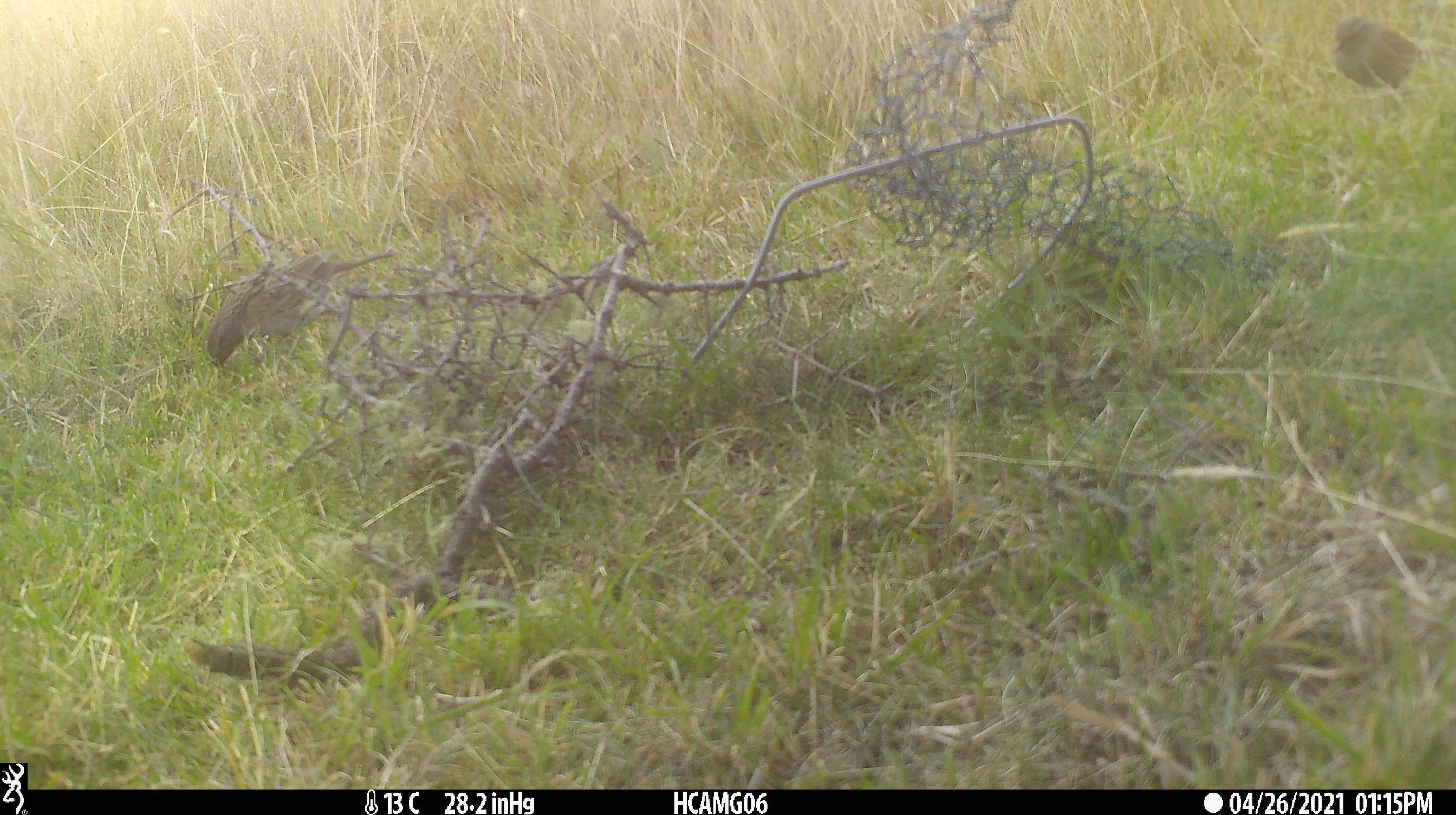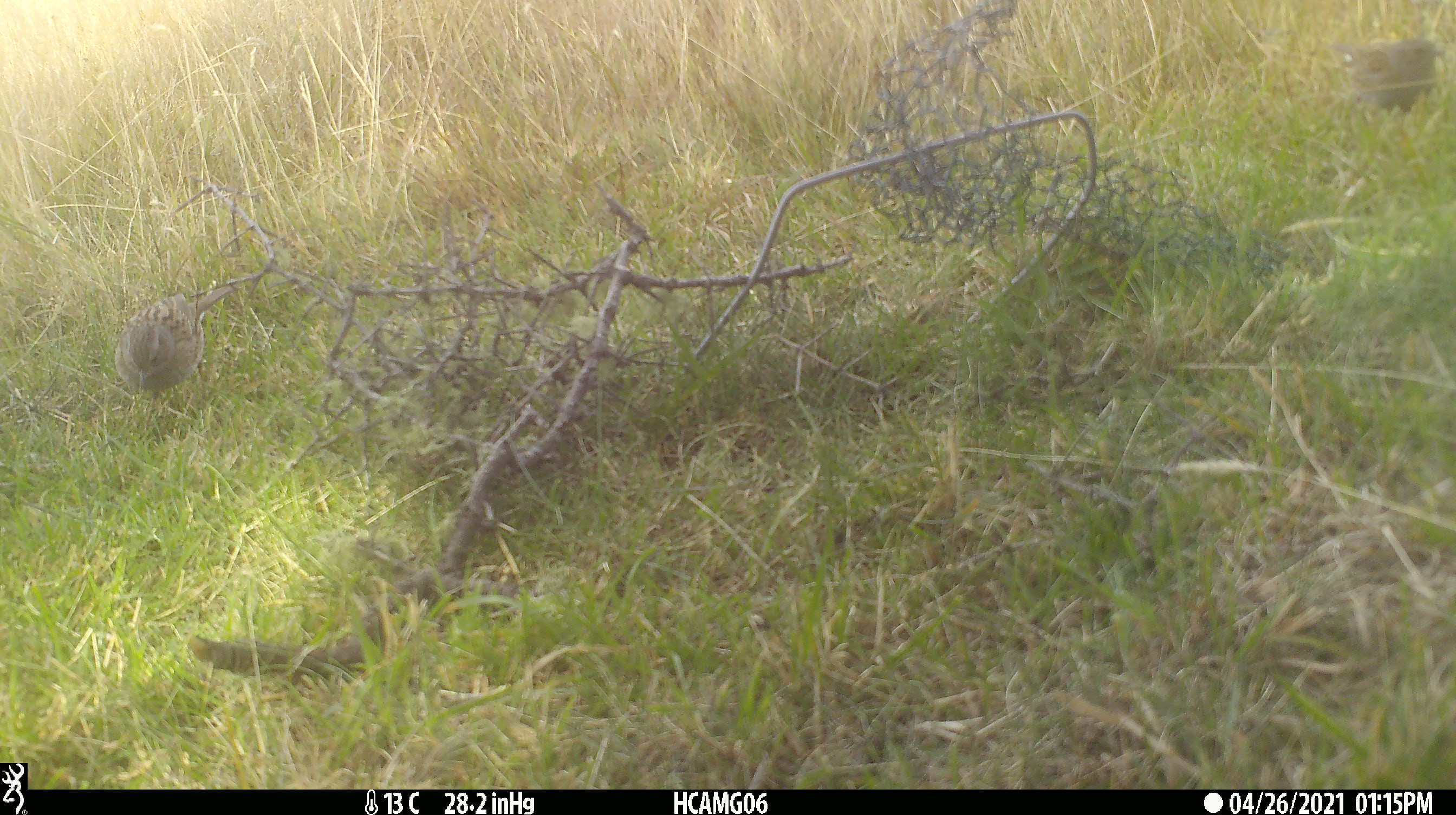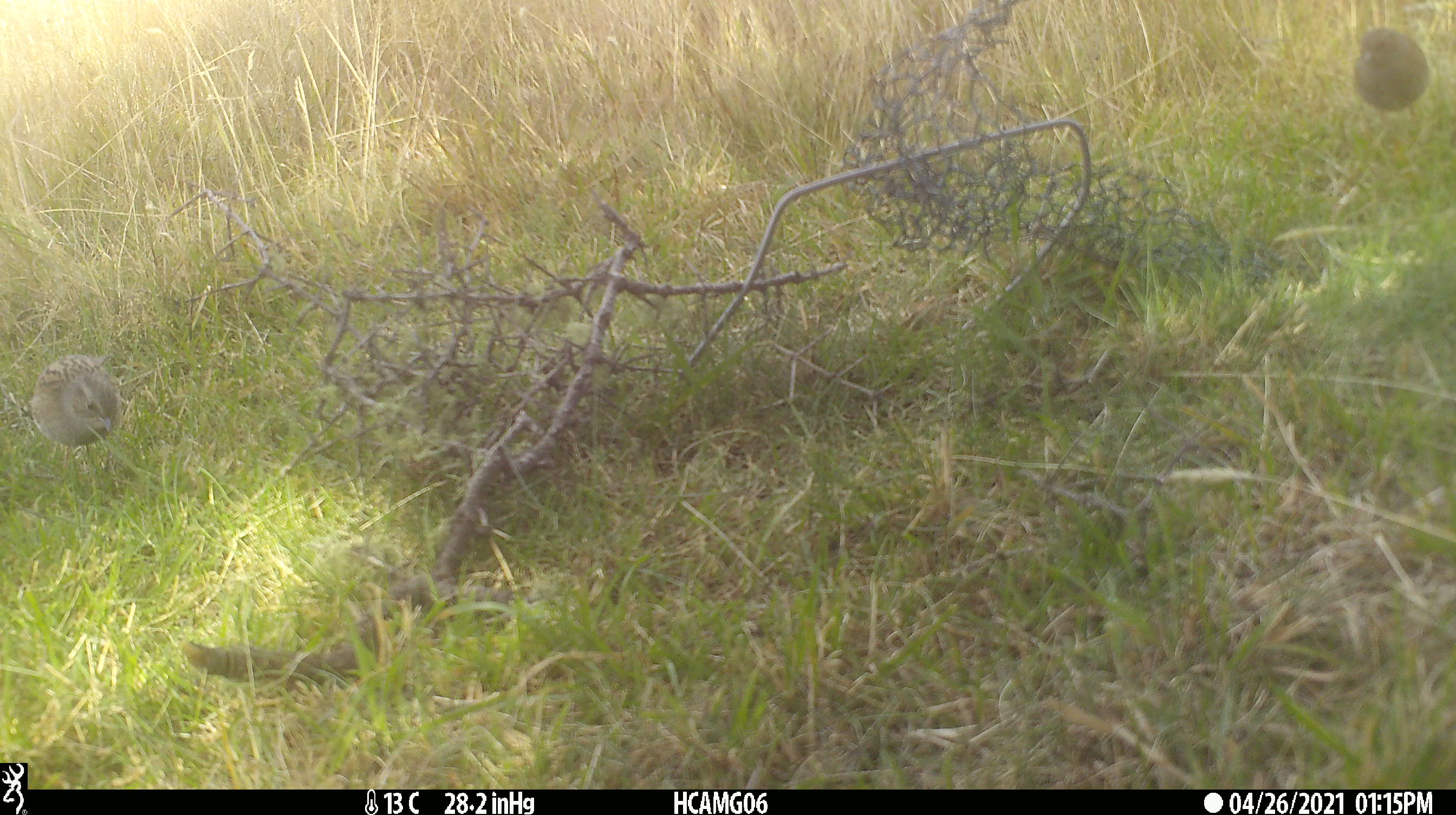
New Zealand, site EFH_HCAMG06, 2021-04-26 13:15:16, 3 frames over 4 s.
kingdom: Animalia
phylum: Chordata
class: Aves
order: Passeriformes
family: Prunellidae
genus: Prunella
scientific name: Prunella modularis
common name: dunnock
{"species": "dunnock (Prunella modularis)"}